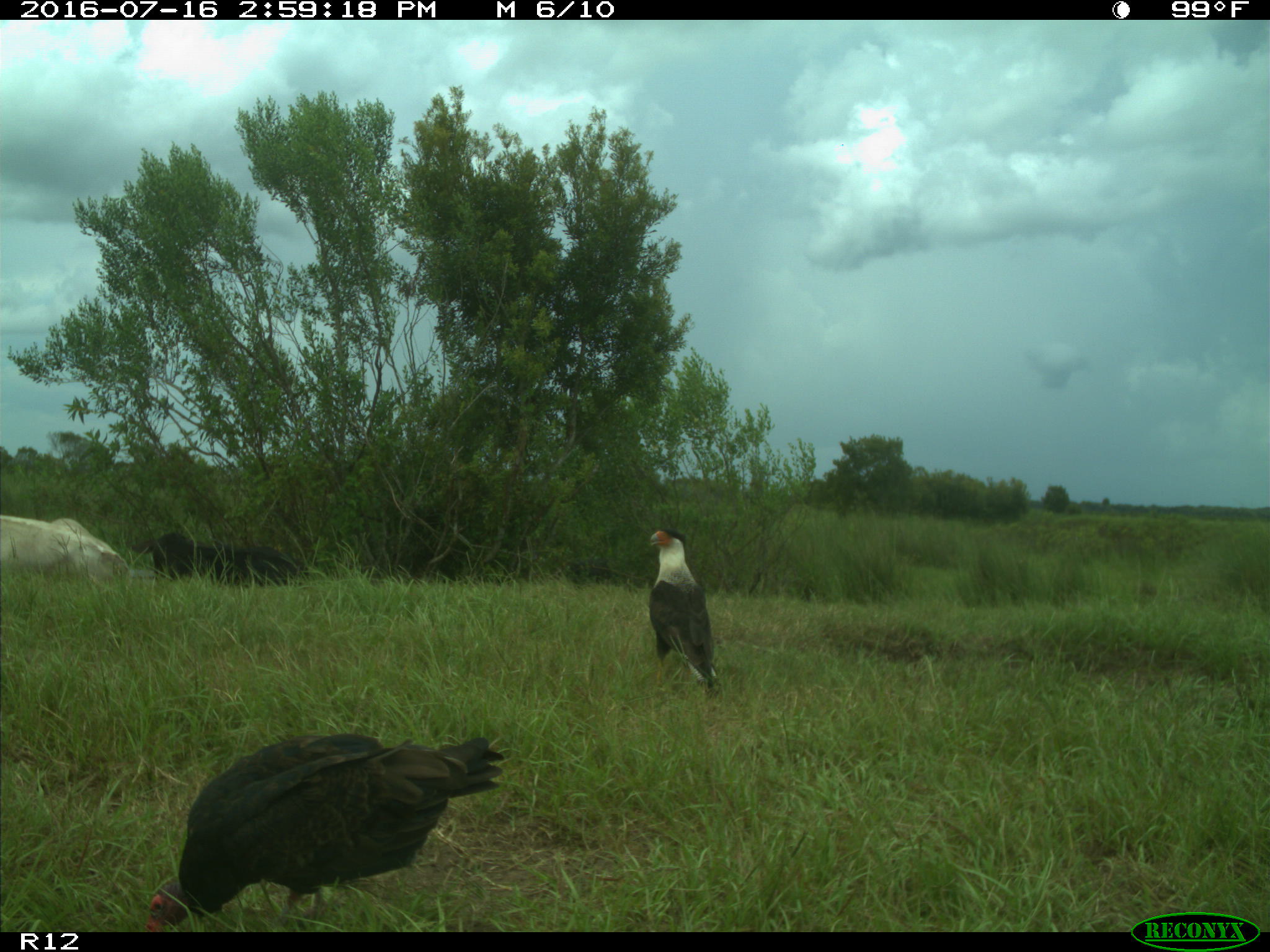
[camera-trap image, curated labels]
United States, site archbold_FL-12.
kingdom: Animalia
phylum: Chordata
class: Mammalia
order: Artiodactyla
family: Bovidae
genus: Bos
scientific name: Bos taurus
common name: domestic cow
Bos taurus (domestic cow).